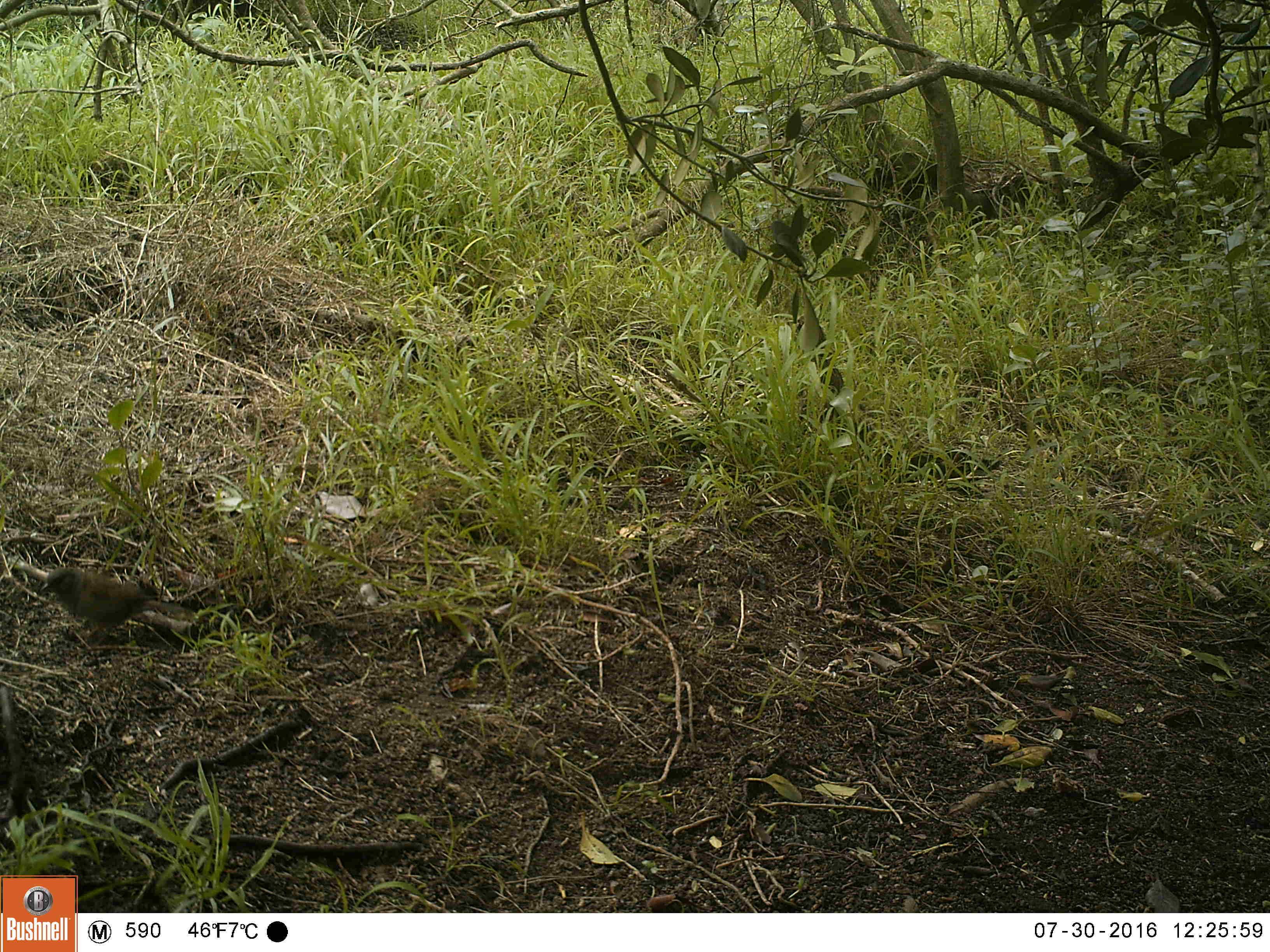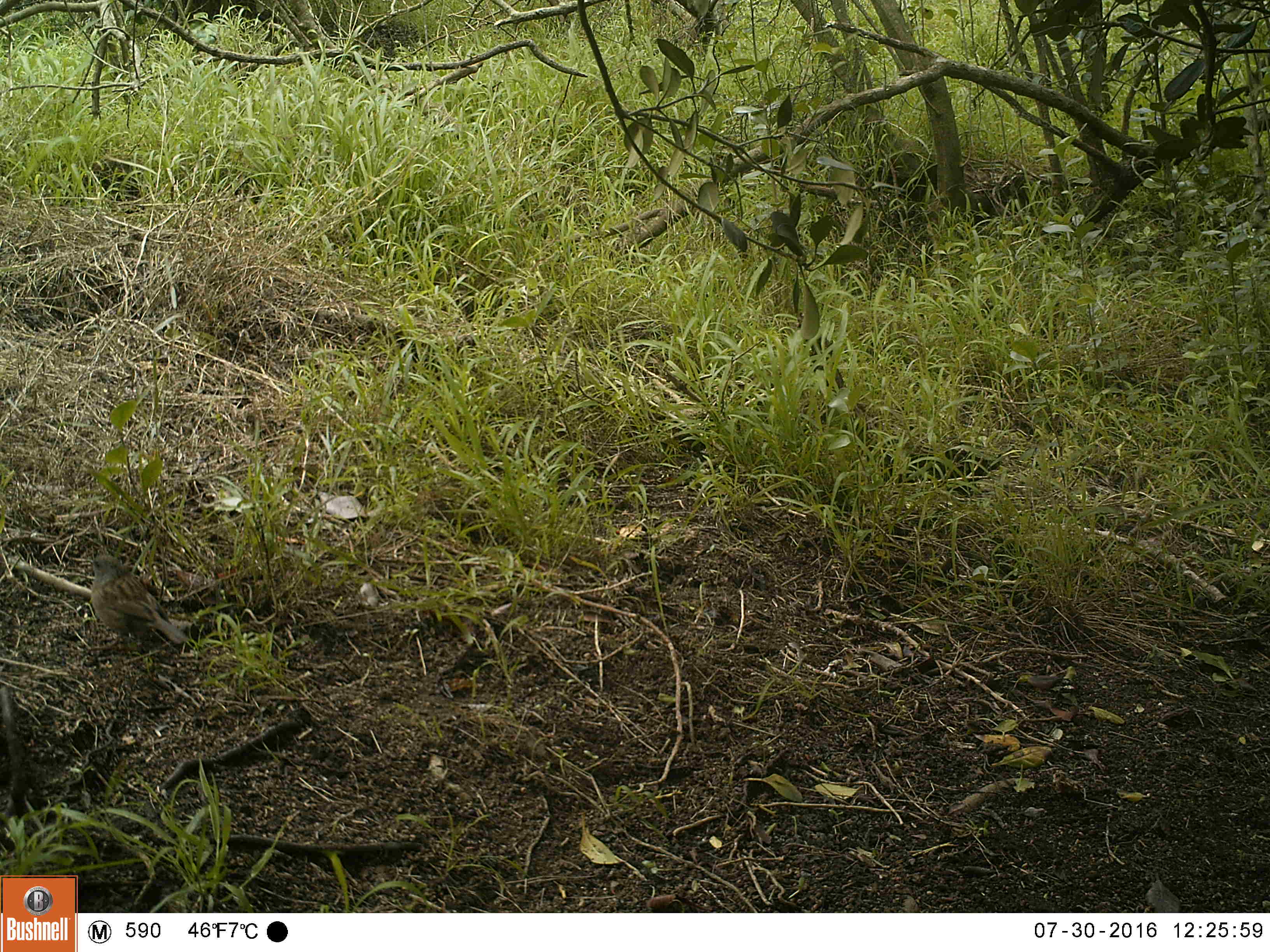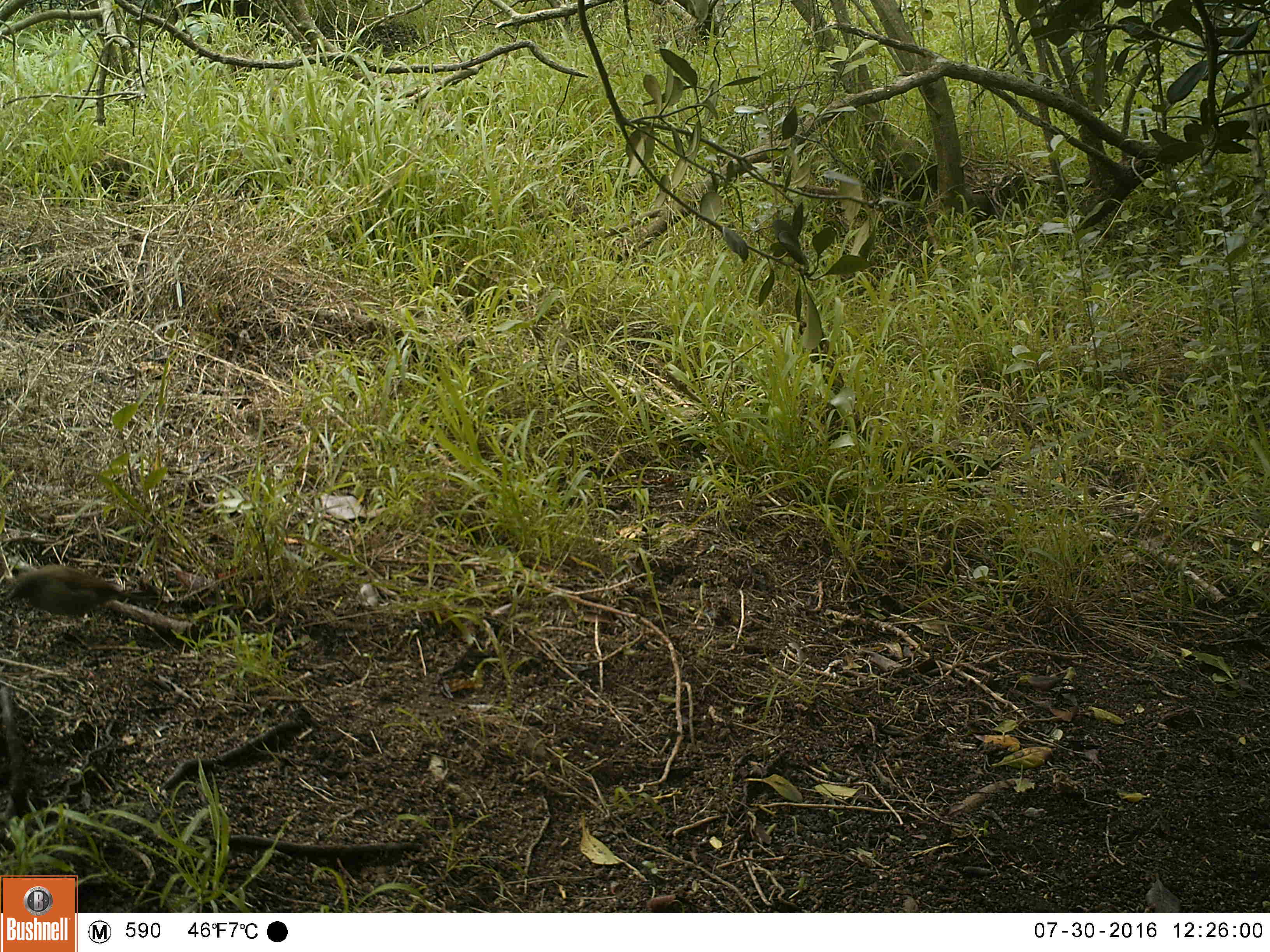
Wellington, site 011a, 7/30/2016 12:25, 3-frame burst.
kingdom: Animalia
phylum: Chordata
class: Aves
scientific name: Aves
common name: bird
Bird (Aves).